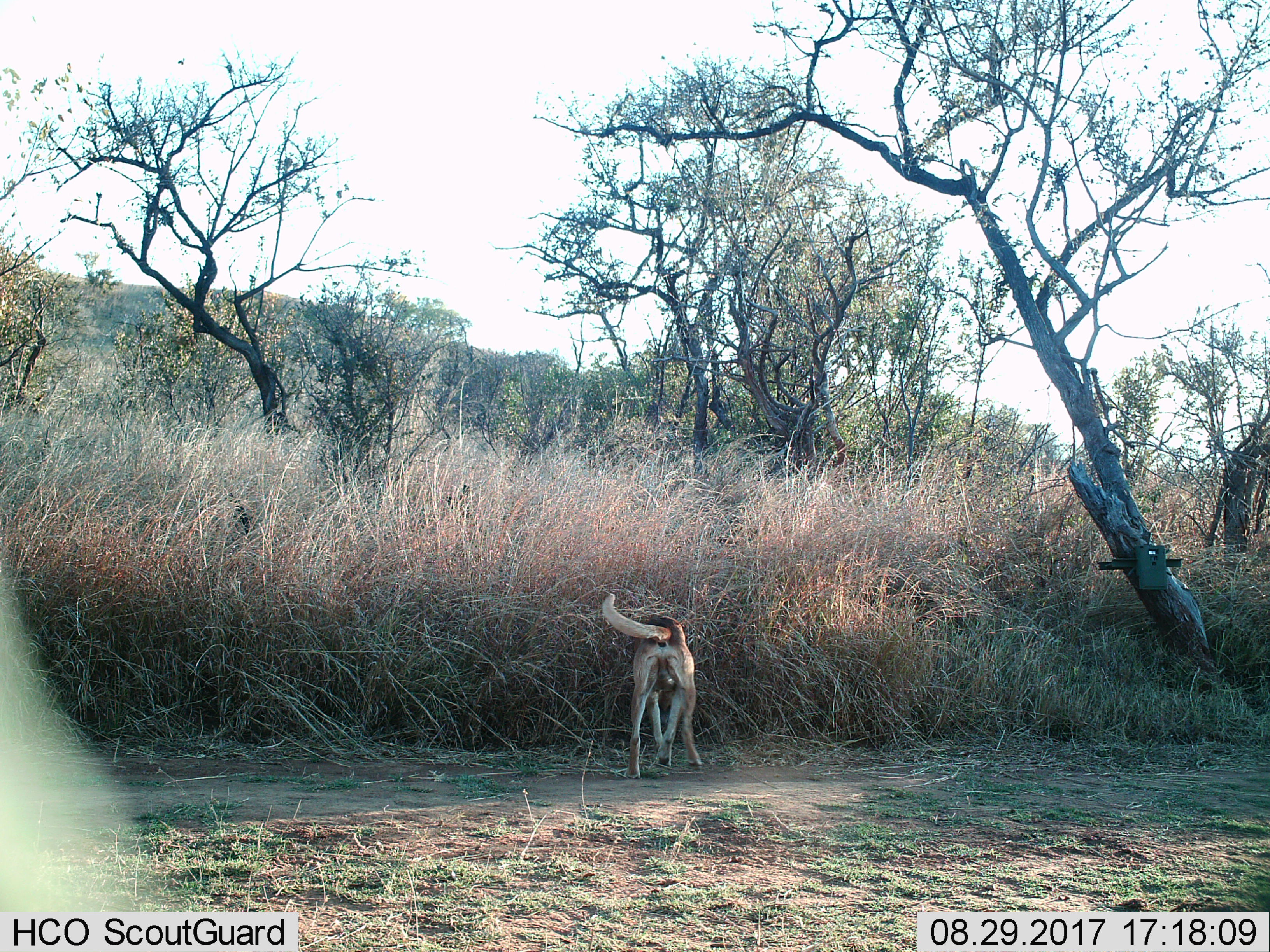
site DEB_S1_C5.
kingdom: Animalia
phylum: Chordata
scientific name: Vertebrata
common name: domestic animal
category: domesticanimal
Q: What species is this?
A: Domesticanimal (domestic animal) (Vertebrata).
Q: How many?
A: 1.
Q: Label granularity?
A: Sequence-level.